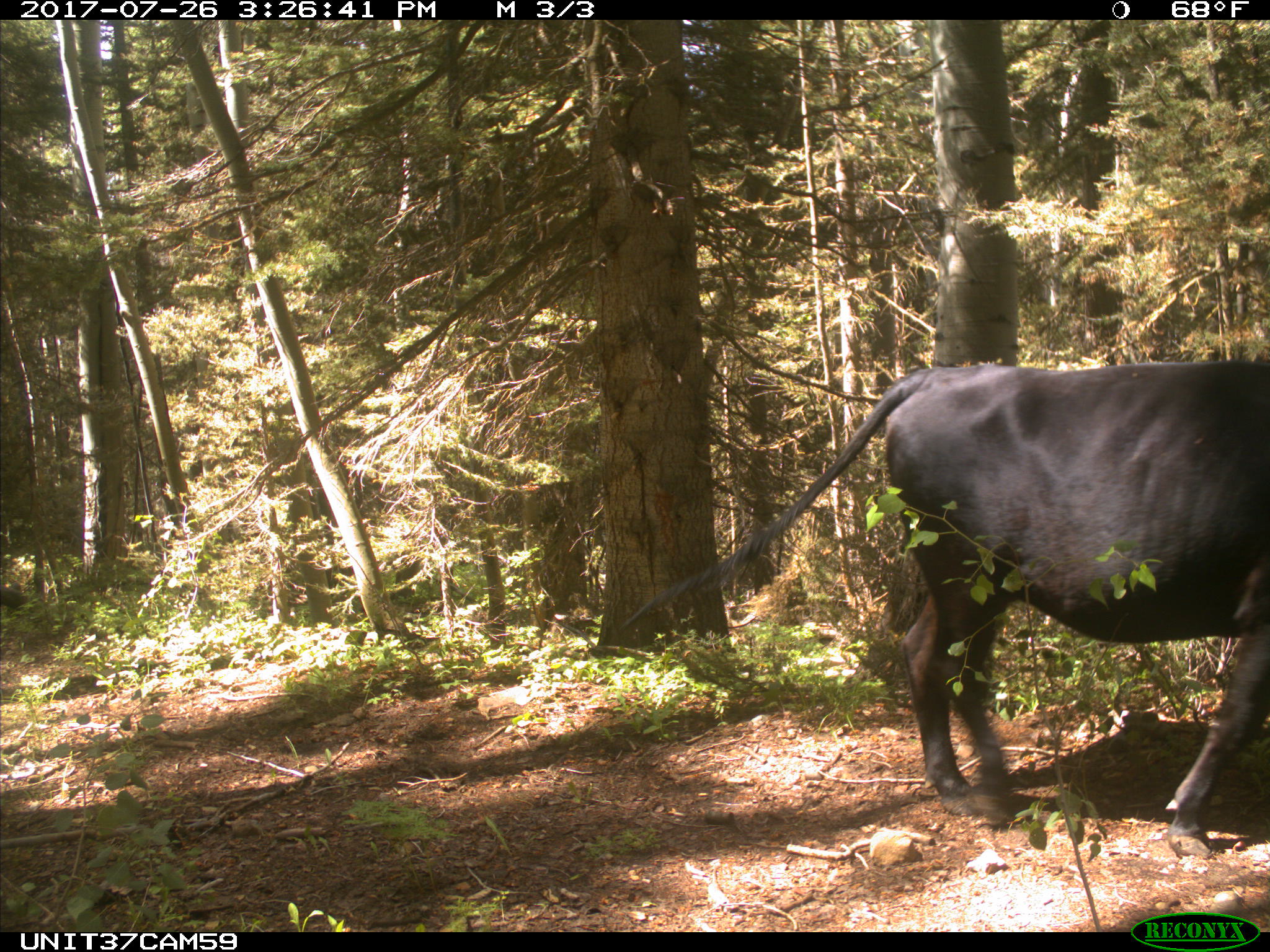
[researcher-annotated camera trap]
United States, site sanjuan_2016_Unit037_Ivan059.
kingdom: Animalia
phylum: Chordata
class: Mammalia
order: Artiodactyla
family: Bovidae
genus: Bos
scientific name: Bos taurus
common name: domestic cow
Bos taurus (domestic cow).